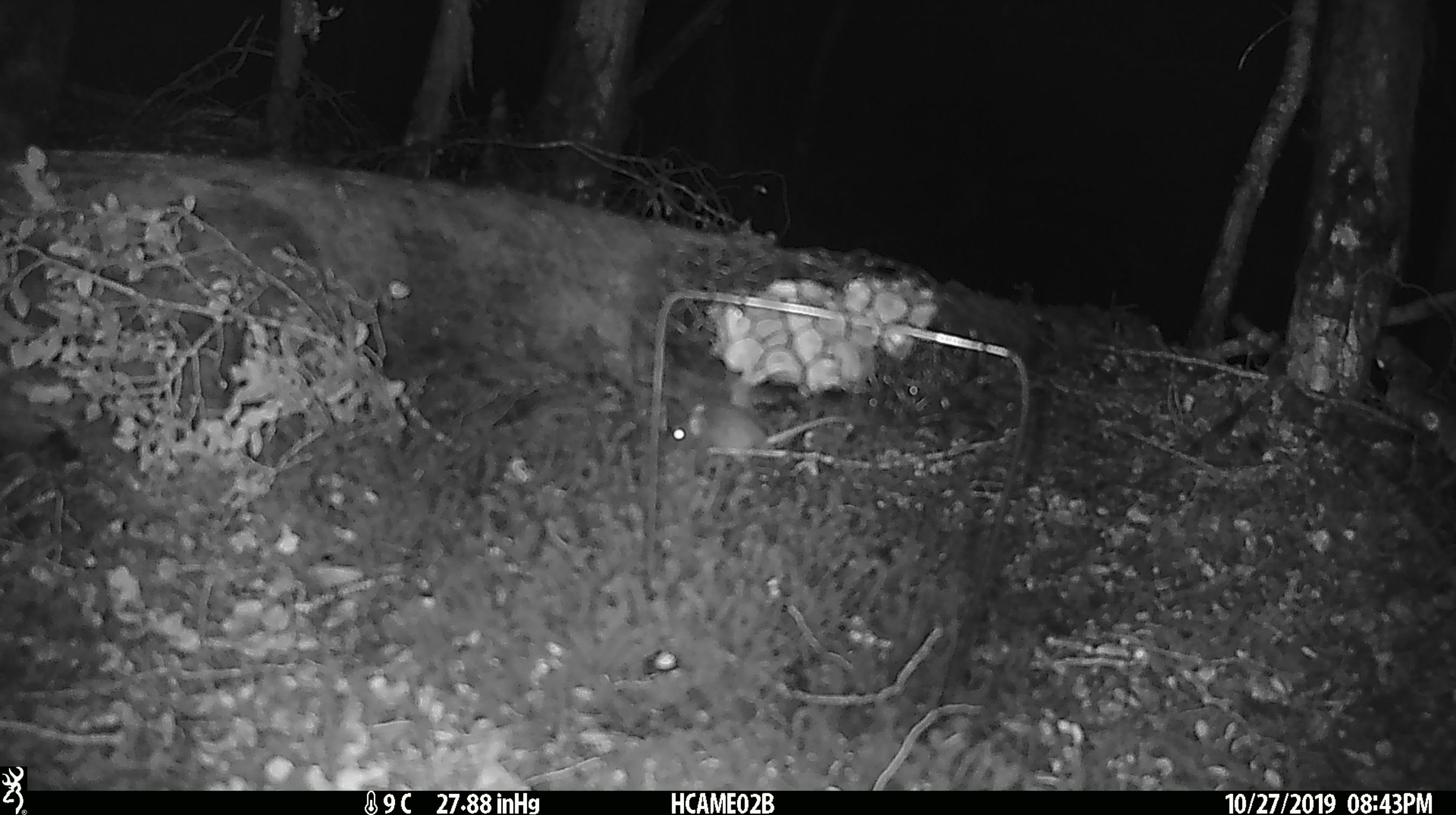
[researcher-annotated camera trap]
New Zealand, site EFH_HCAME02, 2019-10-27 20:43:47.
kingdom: Animalia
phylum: Chordata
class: Mammalia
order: Rodentia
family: Muridae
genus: Mus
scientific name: Mus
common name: mouse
Mouse (Mus).